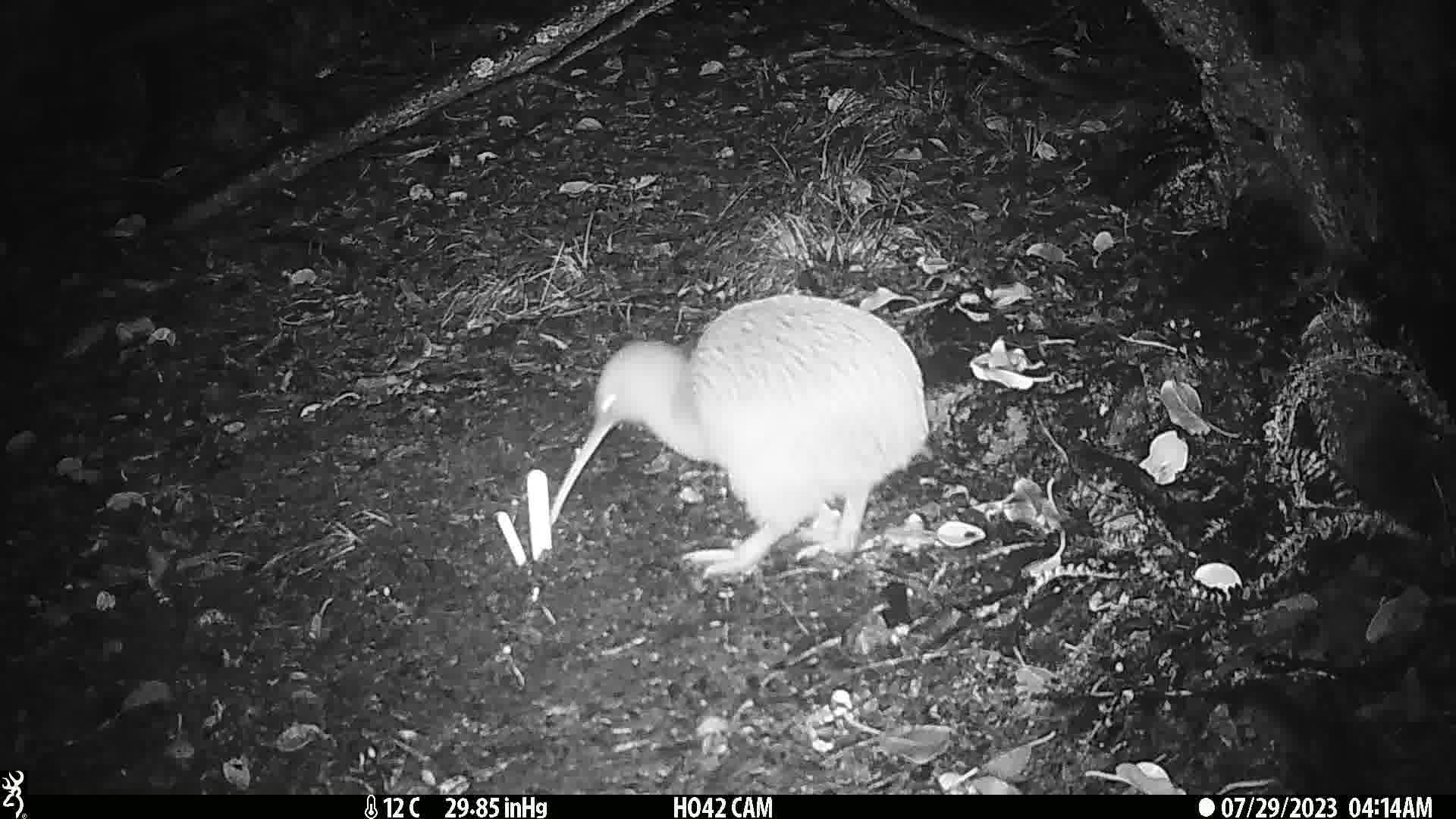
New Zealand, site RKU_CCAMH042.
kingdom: Animalia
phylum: Chordata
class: Aves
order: Apterygiformes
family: Apterygidae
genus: Apteryx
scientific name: Apteryx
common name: kiwi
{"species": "kiwi (Apteryx)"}